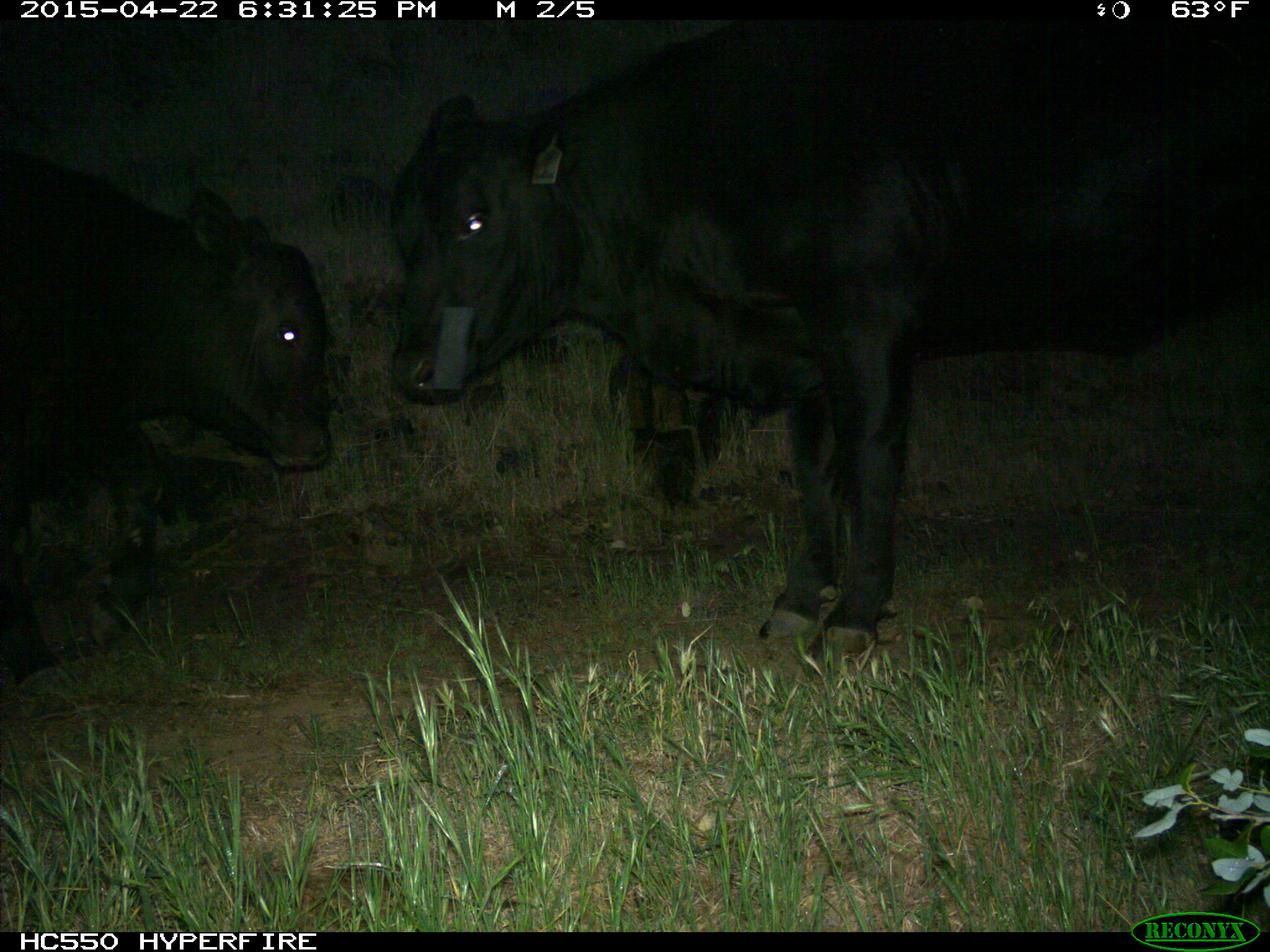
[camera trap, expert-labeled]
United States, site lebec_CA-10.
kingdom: Animalia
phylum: Chordata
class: Mammalia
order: Artiodactyla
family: Bovidae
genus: Bos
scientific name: Bos taurus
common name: domestic cow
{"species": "Bos taurus (domestic cow)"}